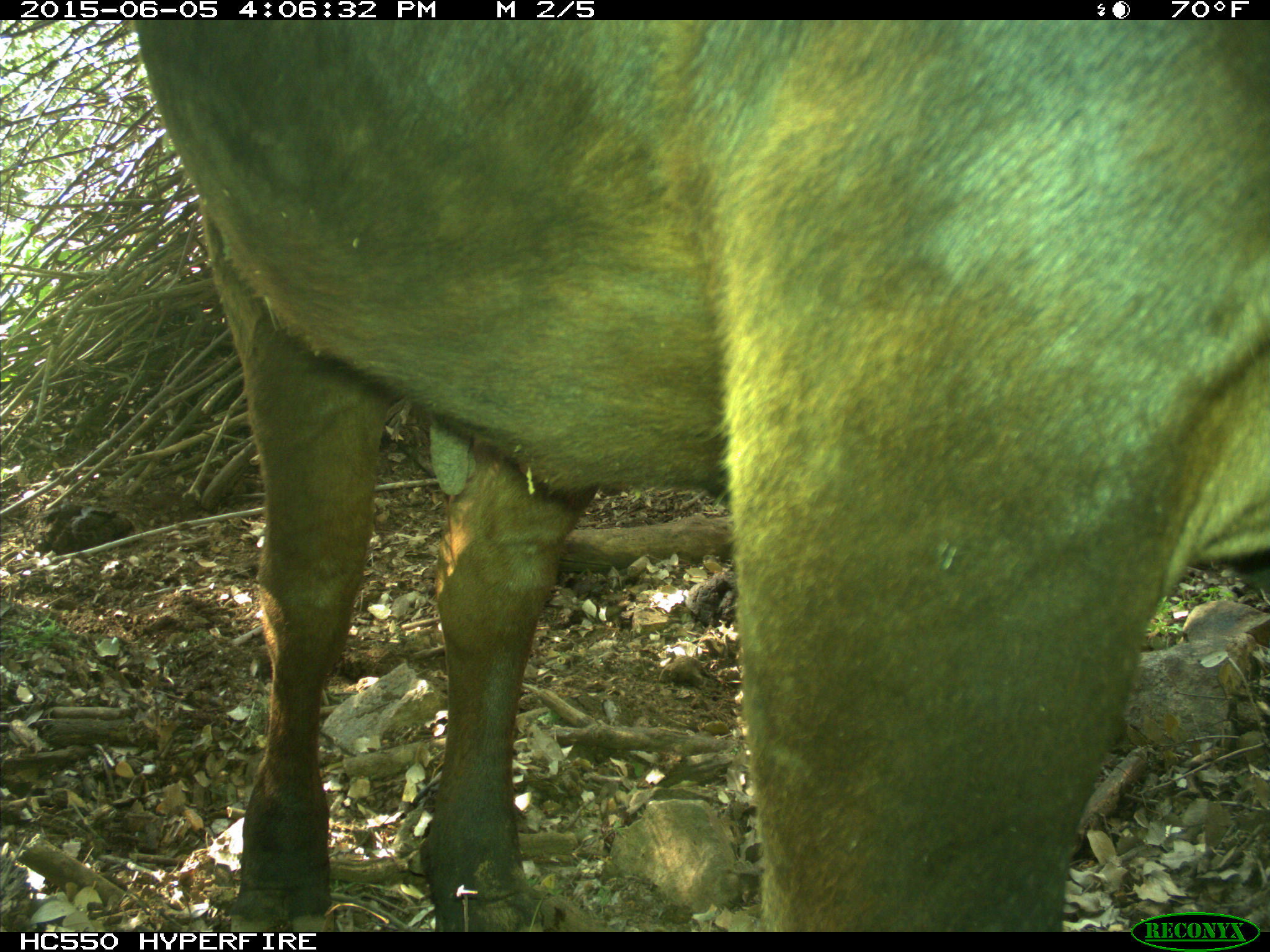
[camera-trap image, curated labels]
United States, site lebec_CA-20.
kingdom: Animalia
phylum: Chordata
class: Mammalia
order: Artiodactyla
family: Bovidae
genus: Bos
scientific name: Bos taurus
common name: domestic cow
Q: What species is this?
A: Bos taurus (domestic cow).